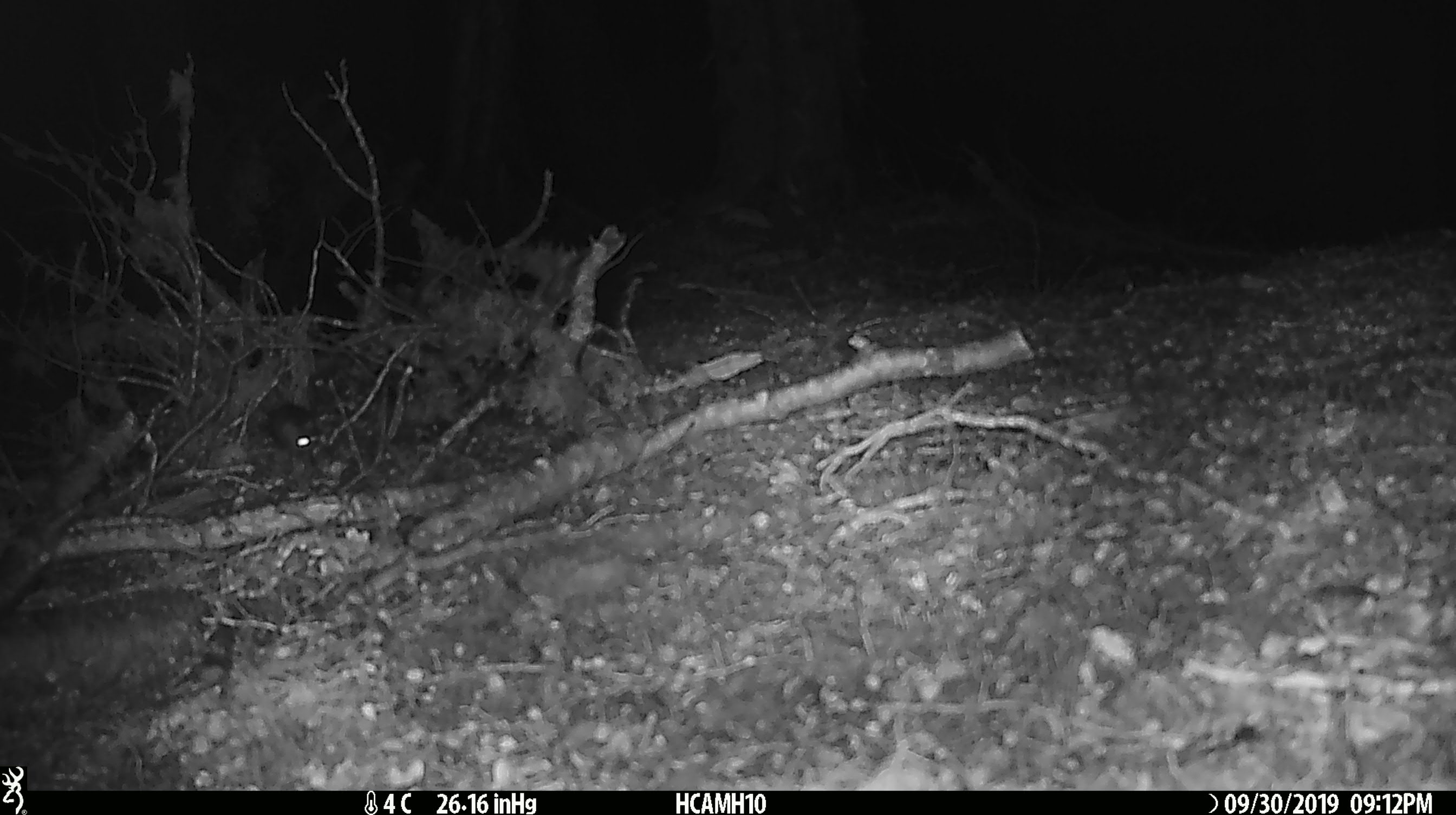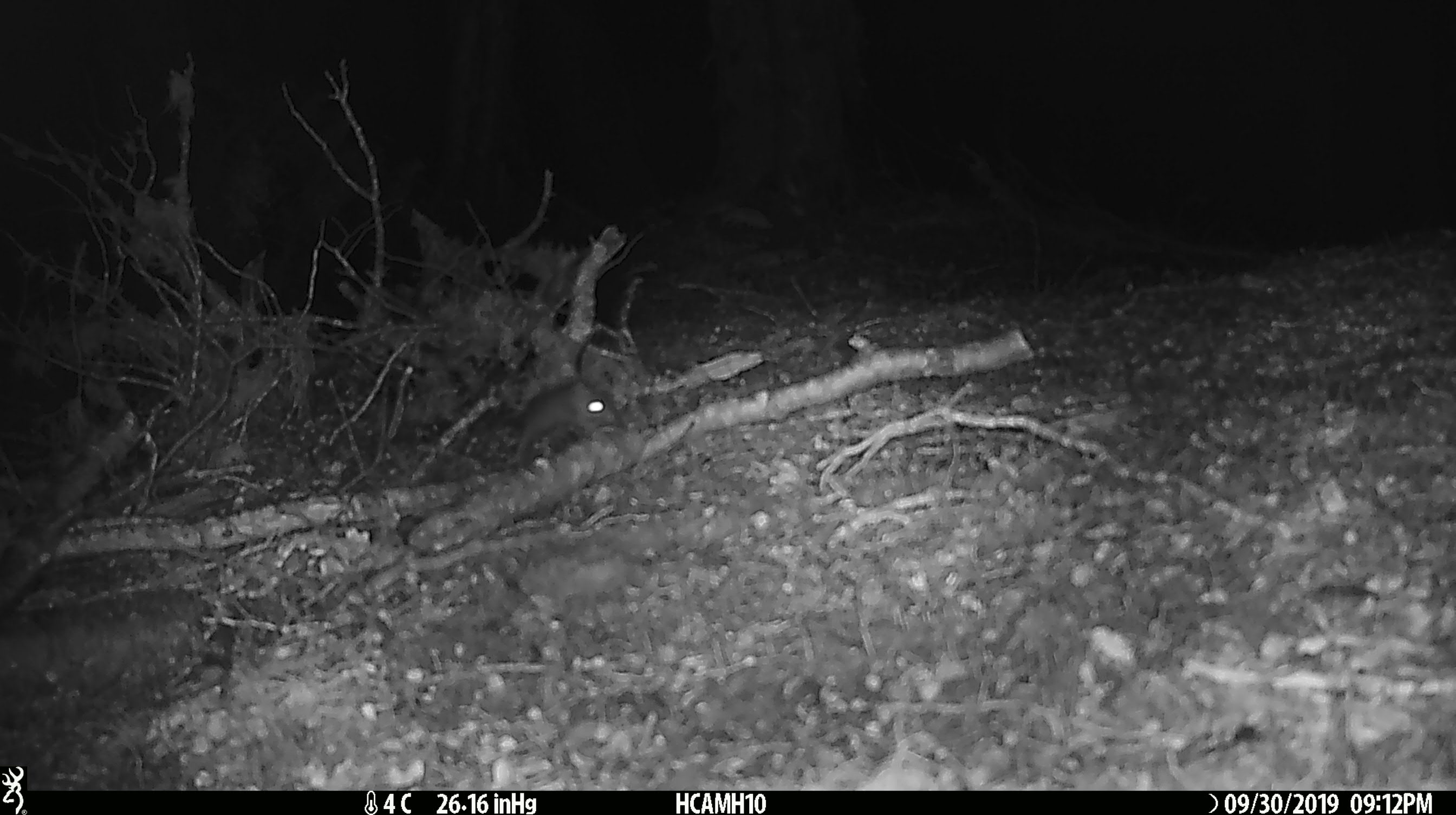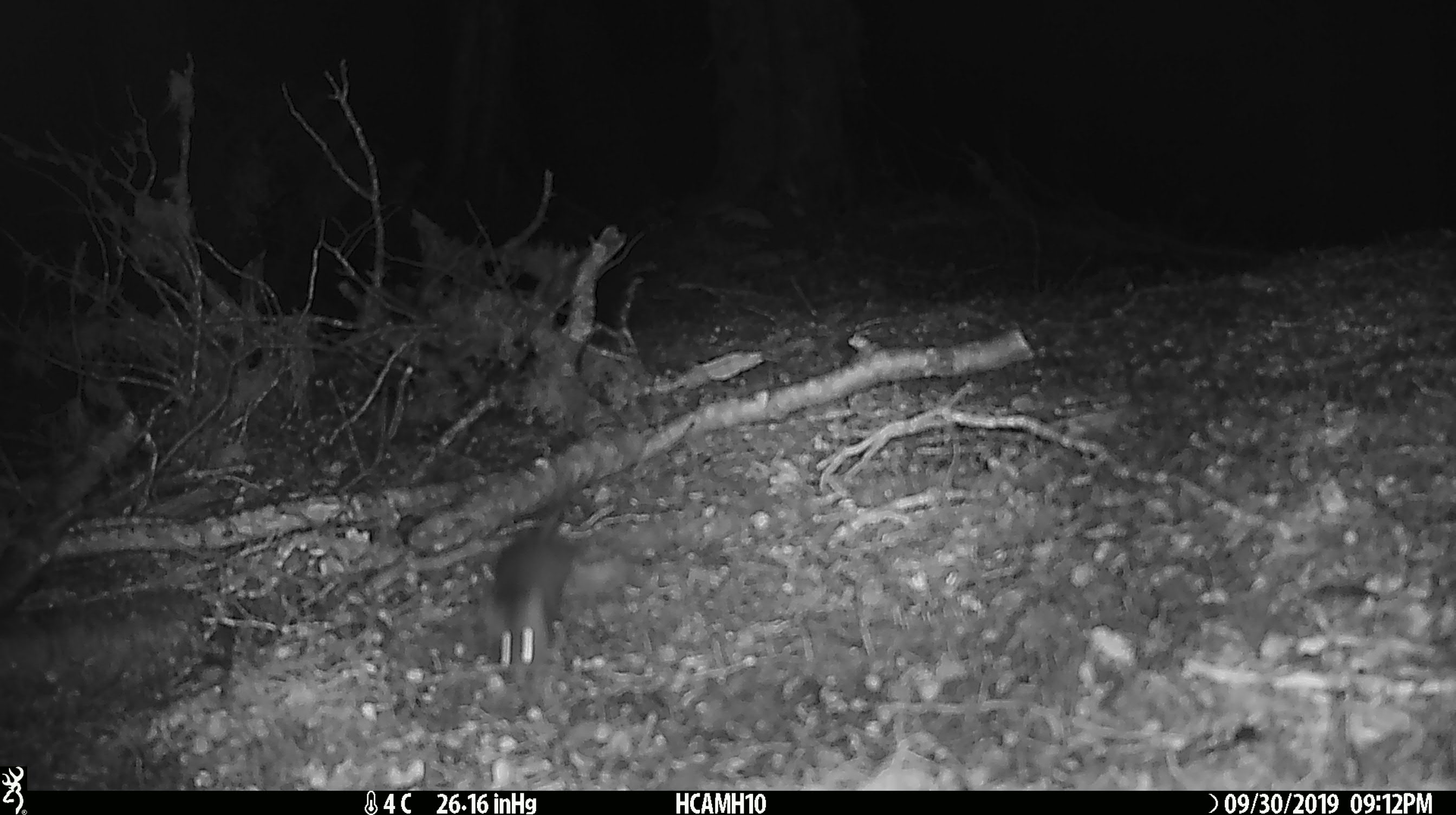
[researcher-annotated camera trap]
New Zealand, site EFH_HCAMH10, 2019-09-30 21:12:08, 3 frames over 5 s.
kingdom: Animalia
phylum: Chordata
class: Mammalia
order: Rodentia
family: Muridae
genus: Mus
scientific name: Mus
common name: mouse